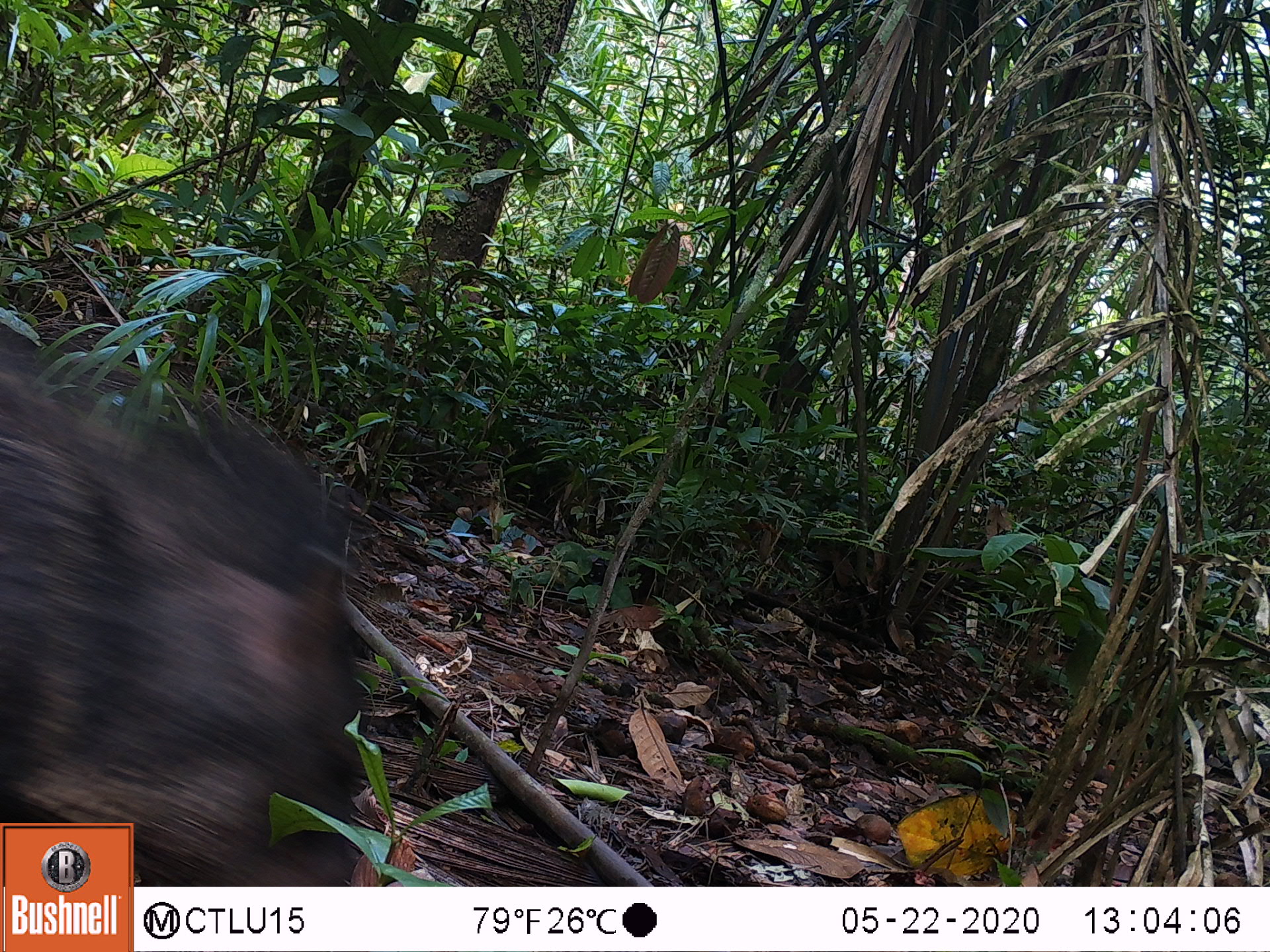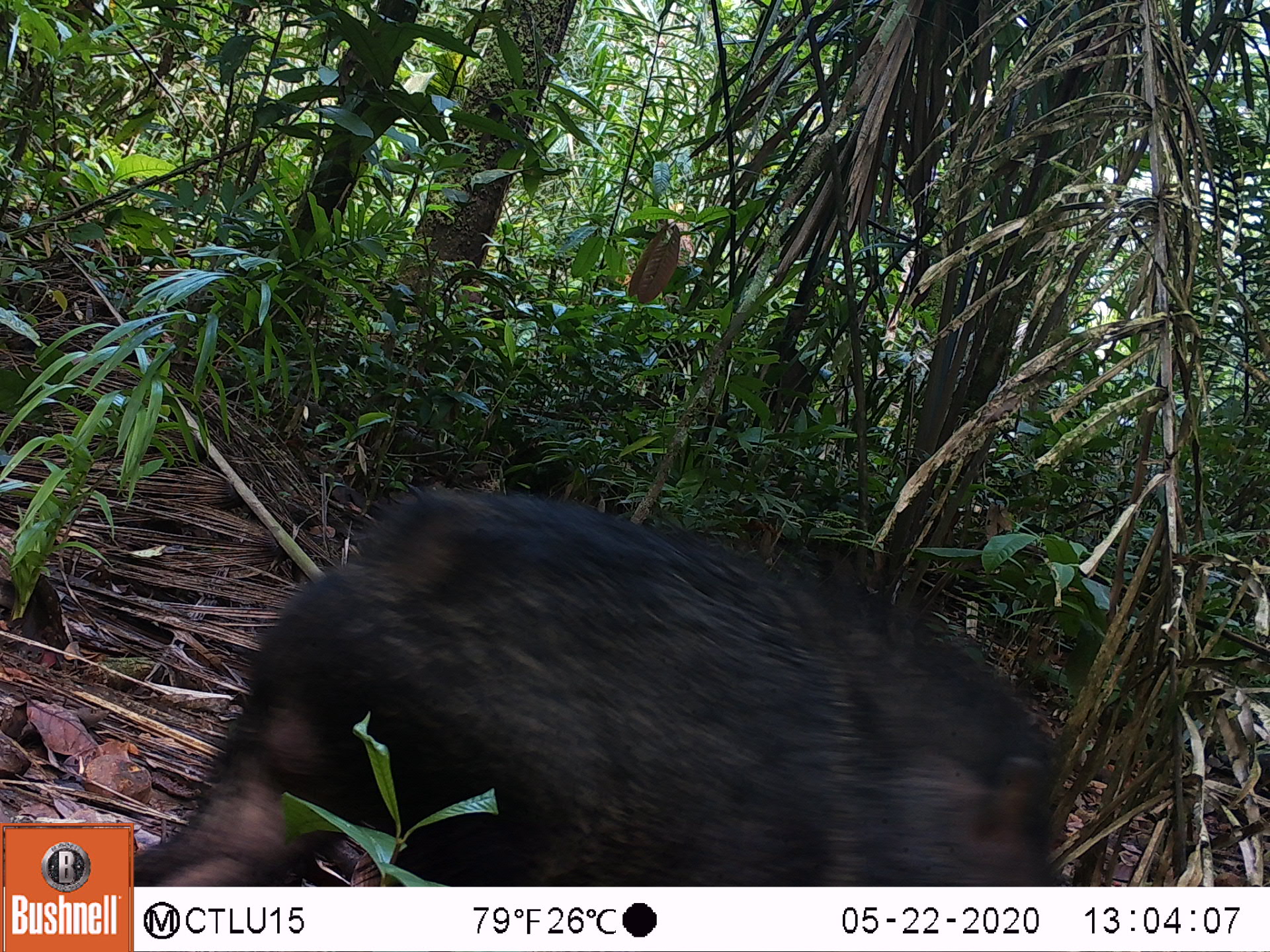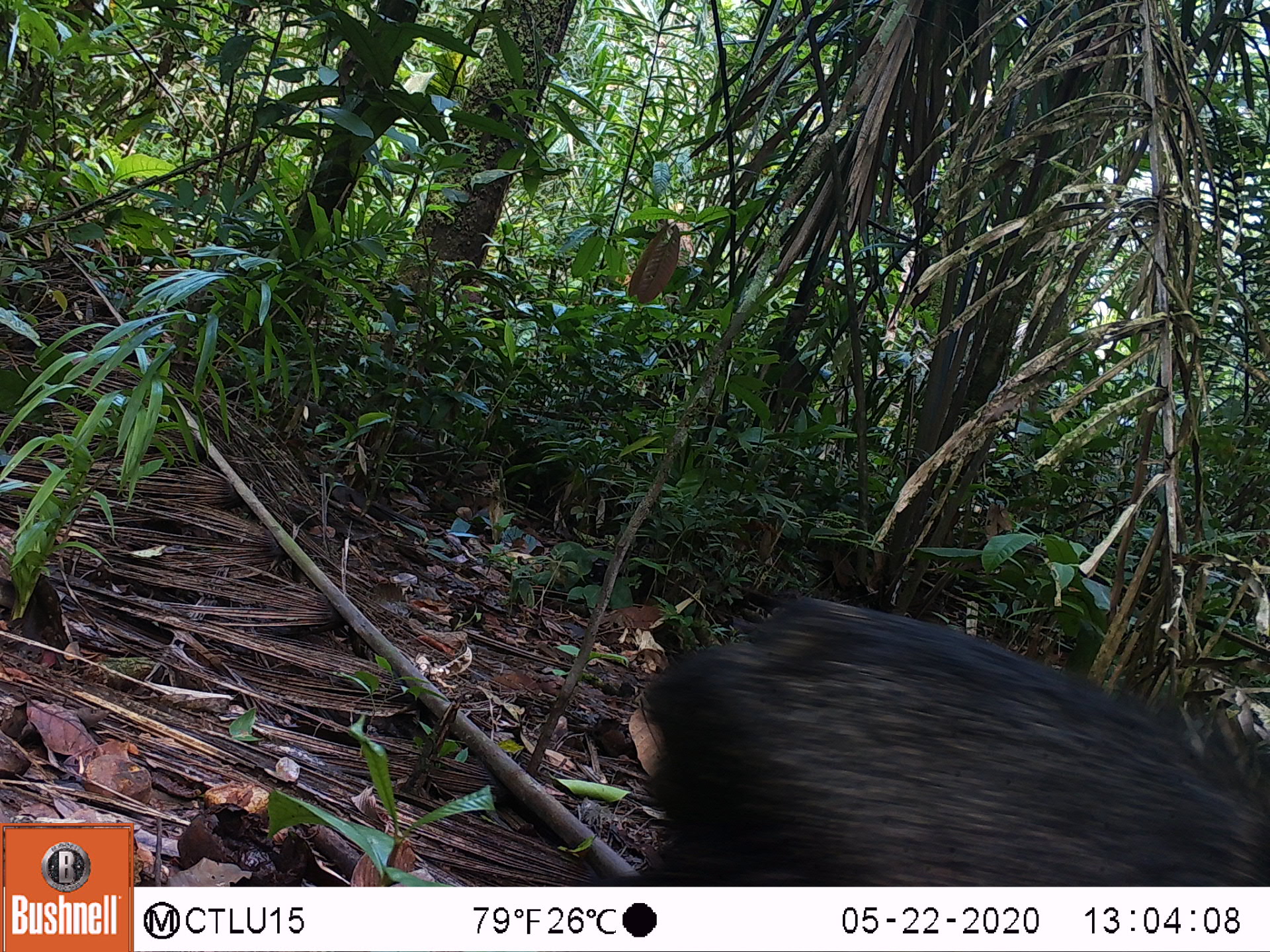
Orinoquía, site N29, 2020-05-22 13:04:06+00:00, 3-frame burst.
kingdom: Animalia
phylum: Chordata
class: Mammalia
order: Artiodactyla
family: Tayassuidae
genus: Pecari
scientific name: Pecari tajacu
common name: collared peccary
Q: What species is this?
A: Collared peccary (Pecari tajacu).